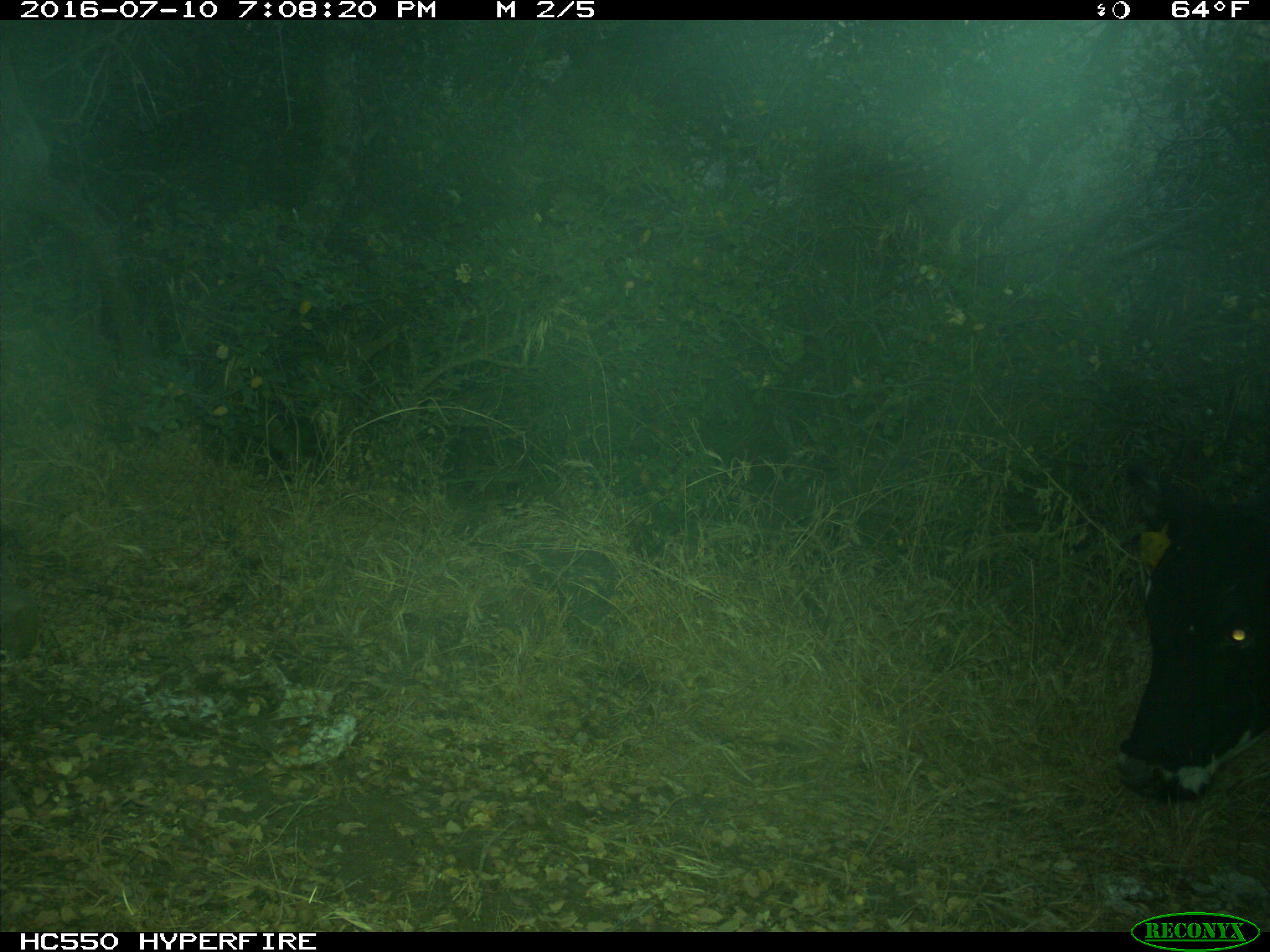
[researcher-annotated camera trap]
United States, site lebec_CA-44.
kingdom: Animalia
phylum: Chordata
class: Mammalia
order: Artiodactyla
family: Bovidae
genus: Bos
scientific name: Bos taurus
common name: domestic cow